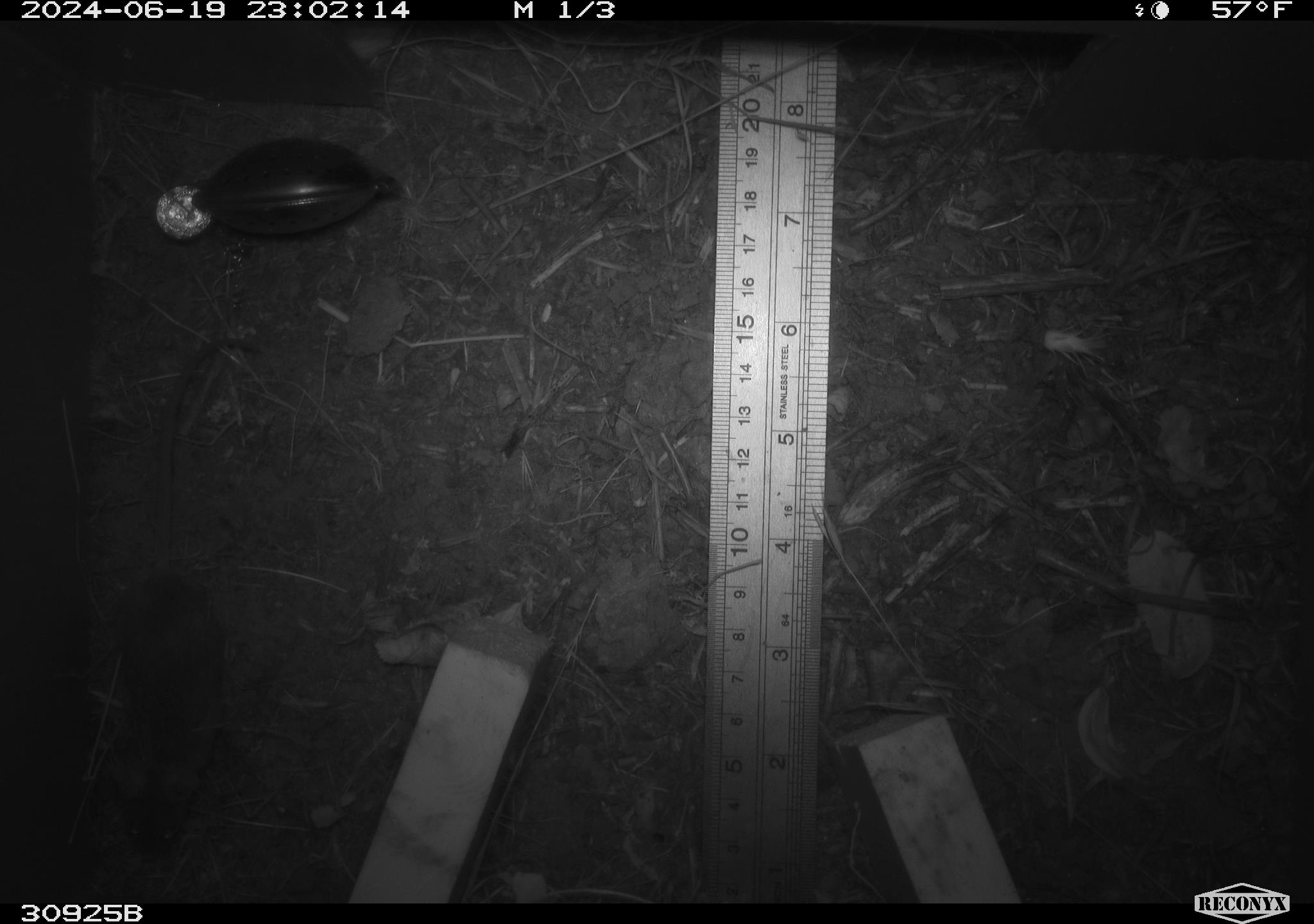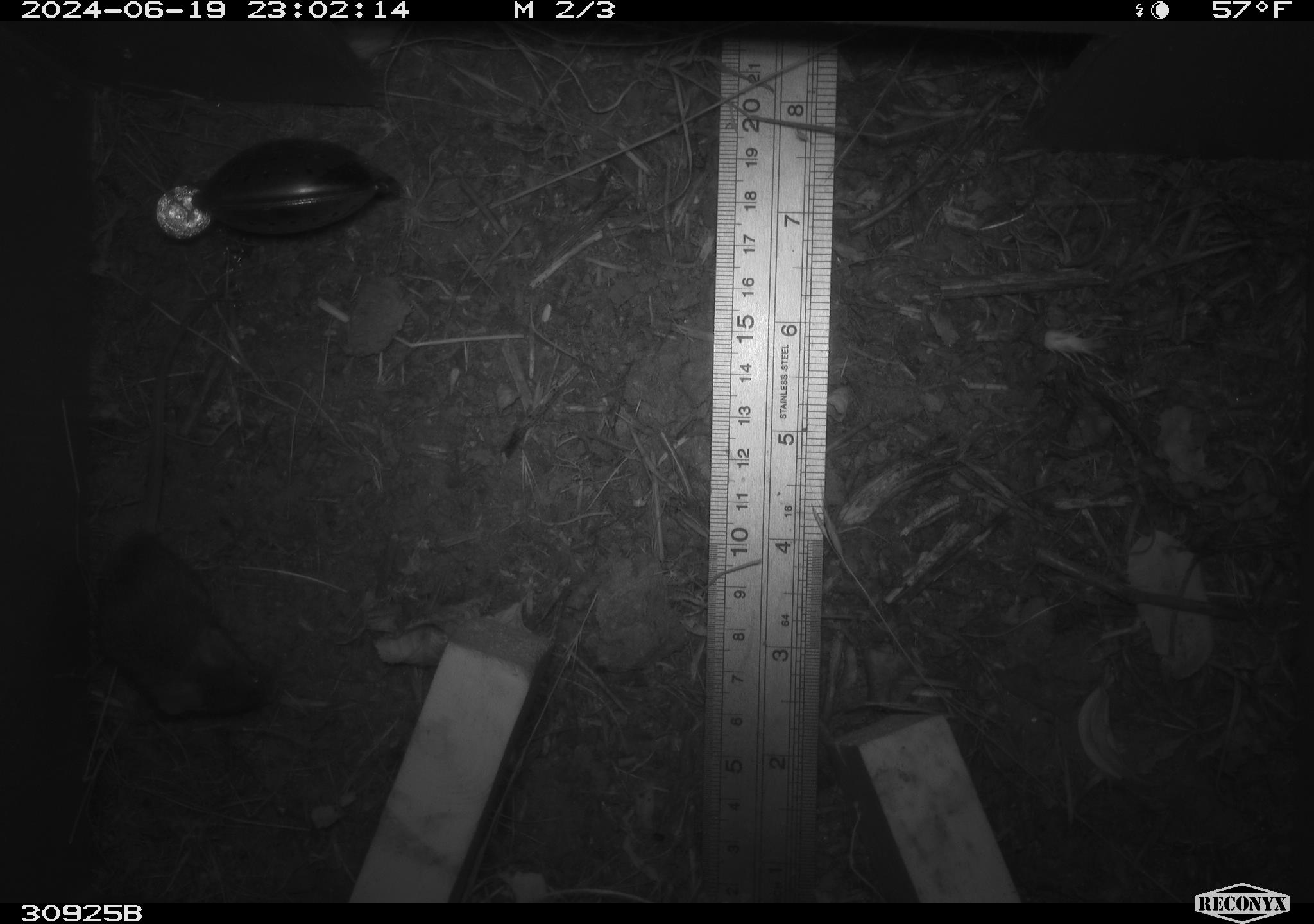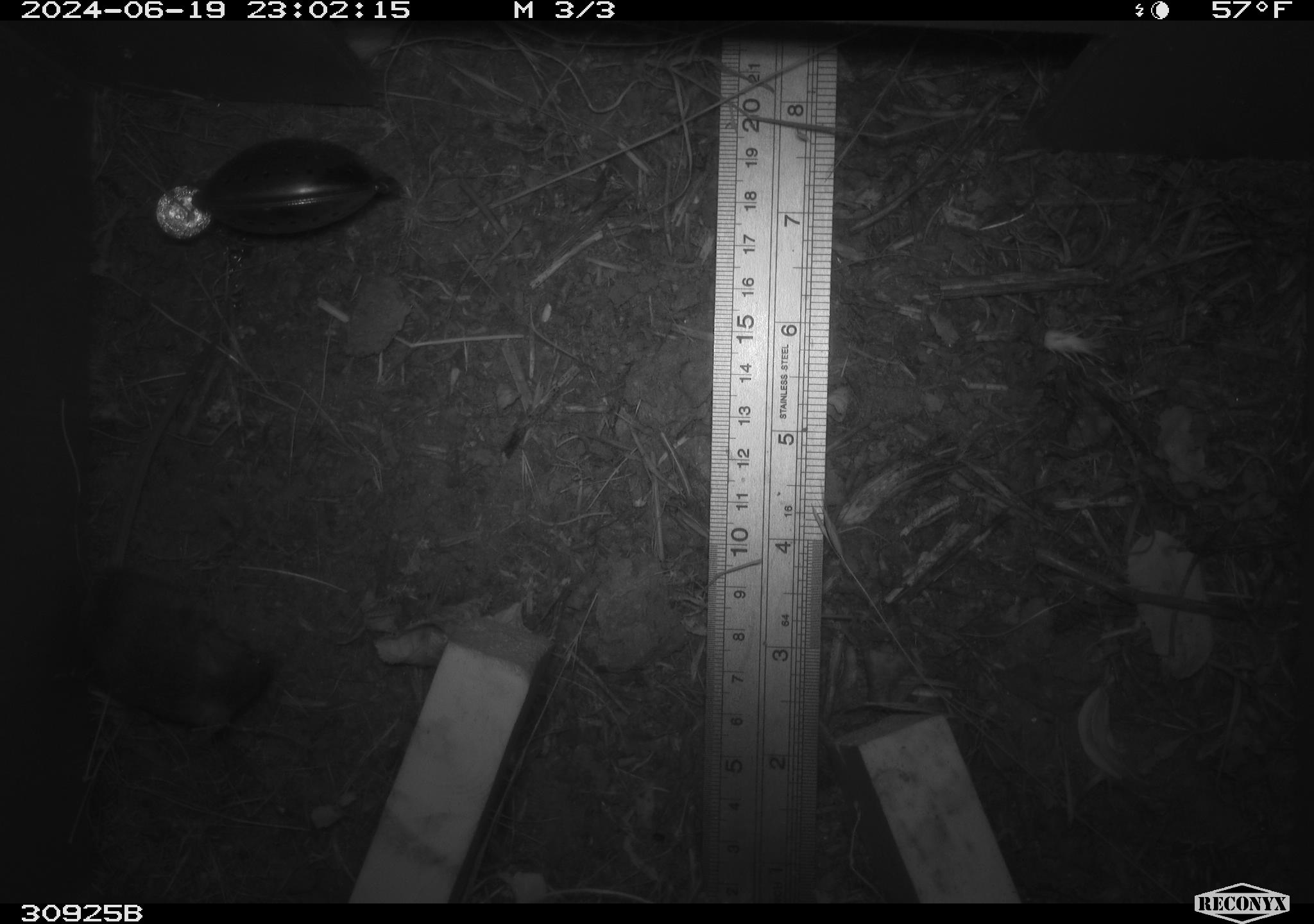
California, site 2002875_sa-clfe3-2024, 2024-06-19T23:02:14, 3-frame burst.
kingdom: Animalia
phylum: Chordata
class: Mammalia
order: Rodentia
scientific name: Rodentia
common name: mouse species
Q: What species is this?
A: Mouse species (Rodentia).